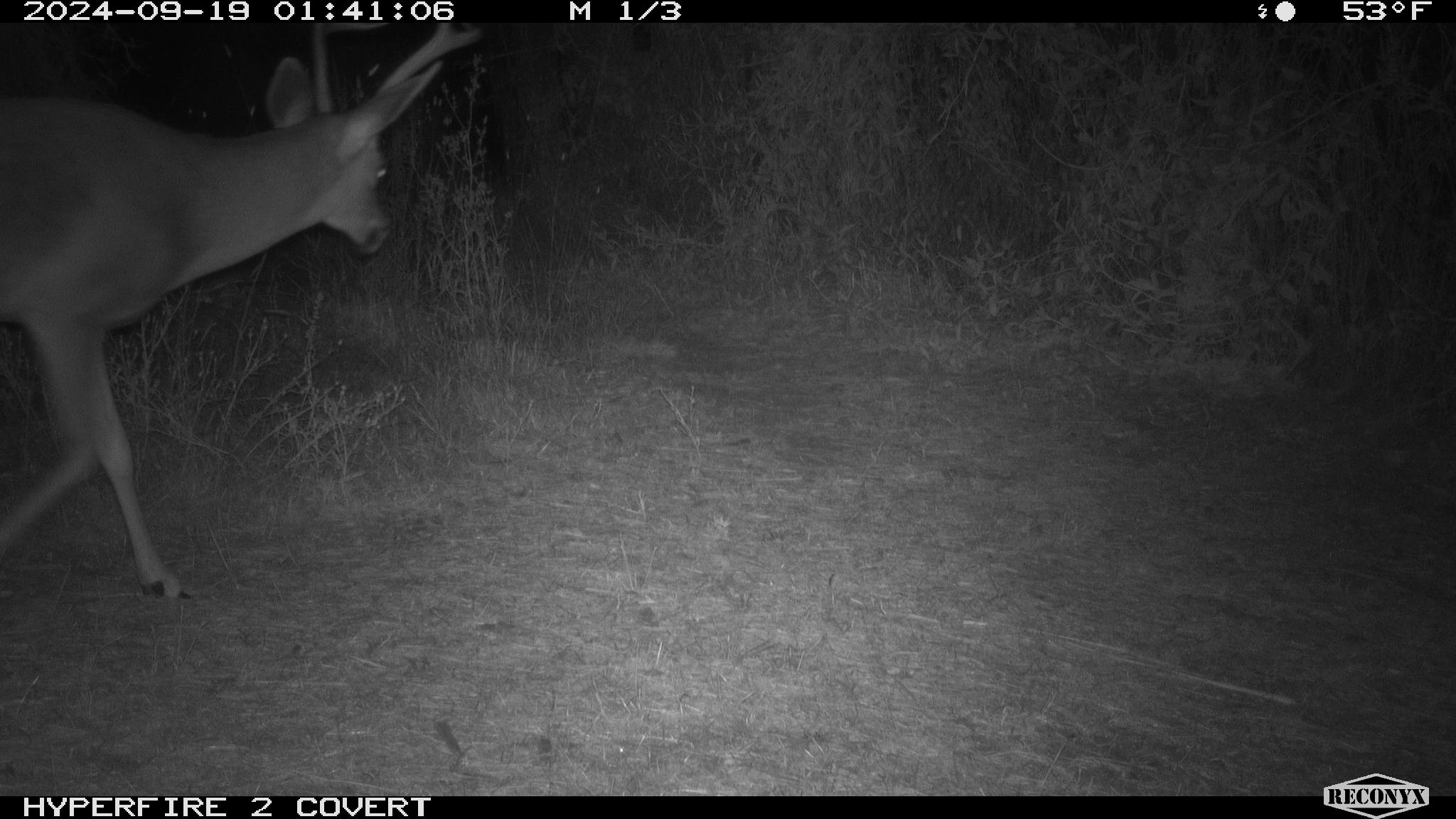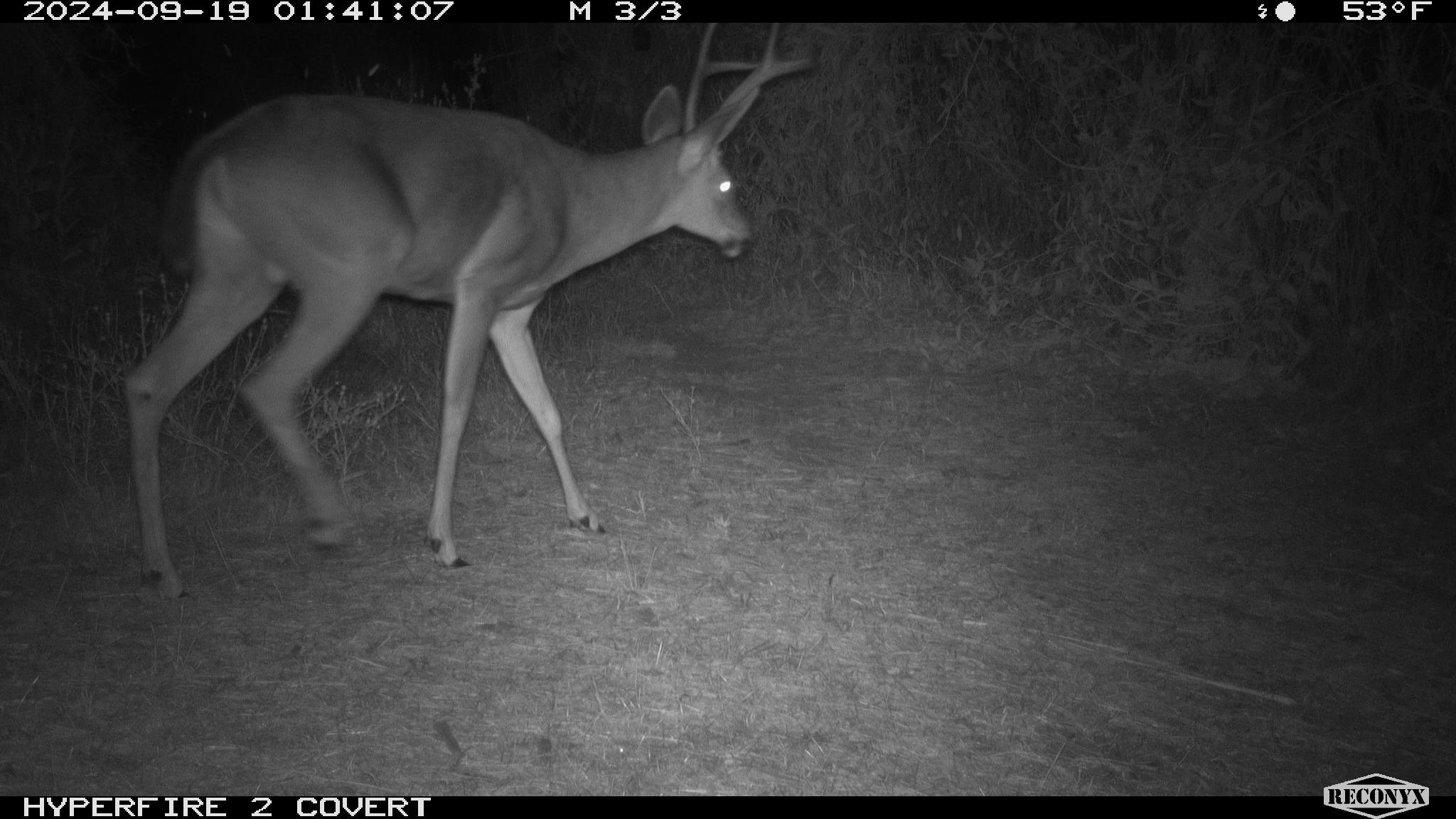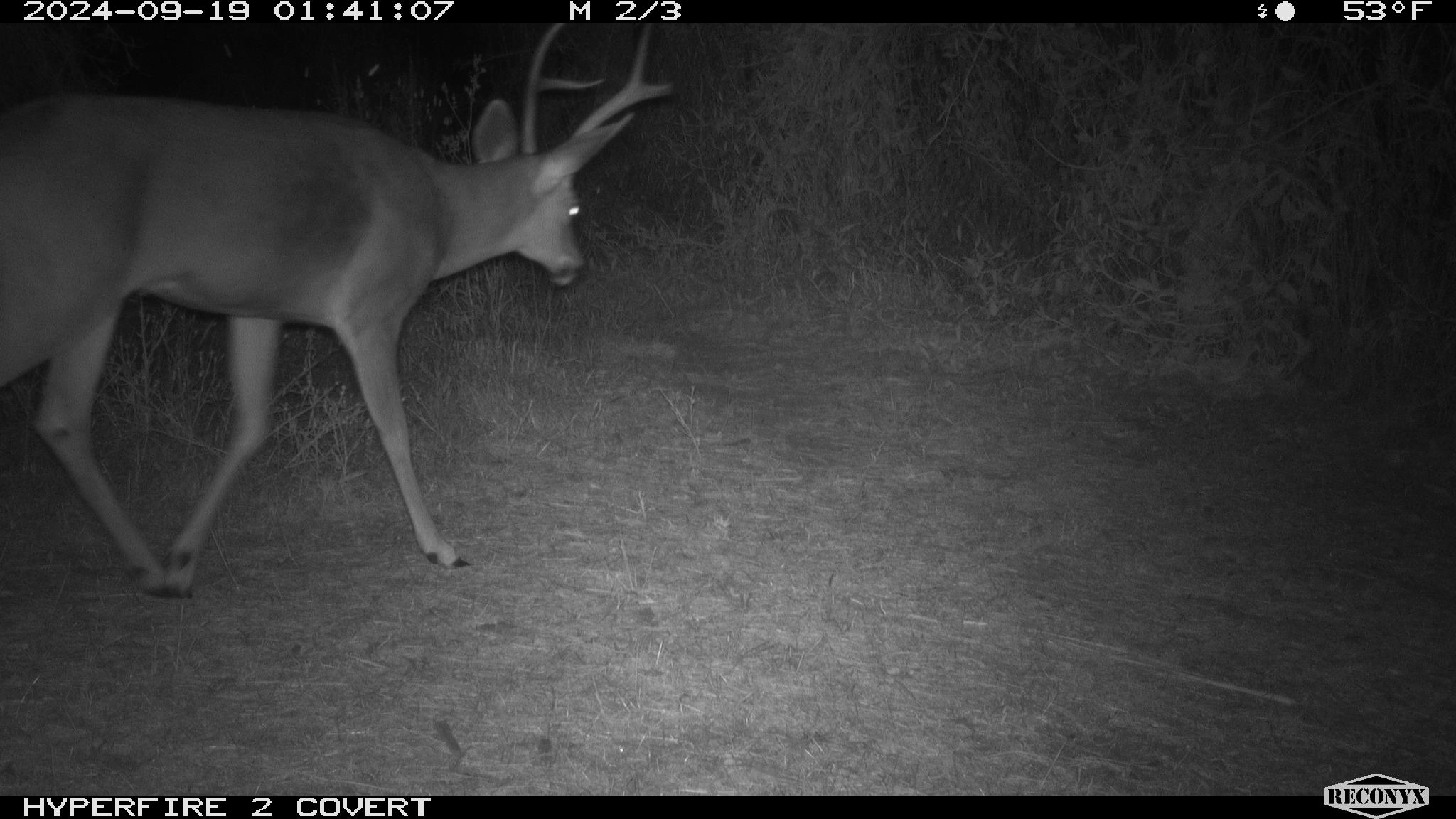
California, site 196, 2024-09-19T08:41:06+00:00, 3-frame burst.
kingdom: Animalia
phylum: Chordata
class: Mammalia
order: Artiodactyla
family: Cervidae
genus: Odocoileus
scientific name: Odocoileus hemionus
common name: mule deer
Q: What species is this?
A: Mule deer (Odocoileus hemionus).